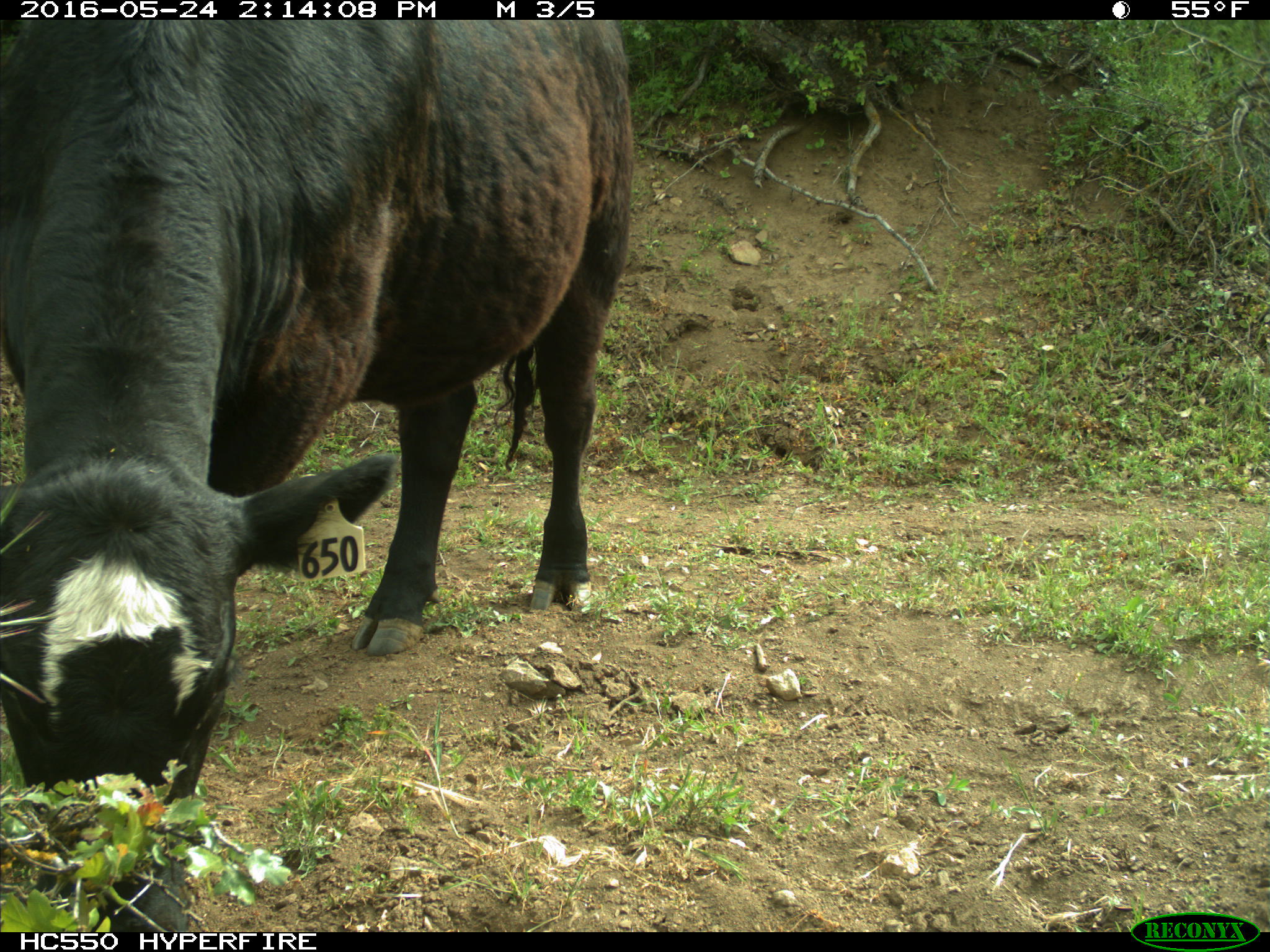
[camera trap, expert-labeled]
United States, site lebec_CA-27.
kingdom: Animalia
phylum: Chordata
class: Mammalia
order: Artiodactyla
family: Bovidae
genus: Bos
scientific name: Bos taurus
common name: domestic cow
Bos taurus (domestic cow).